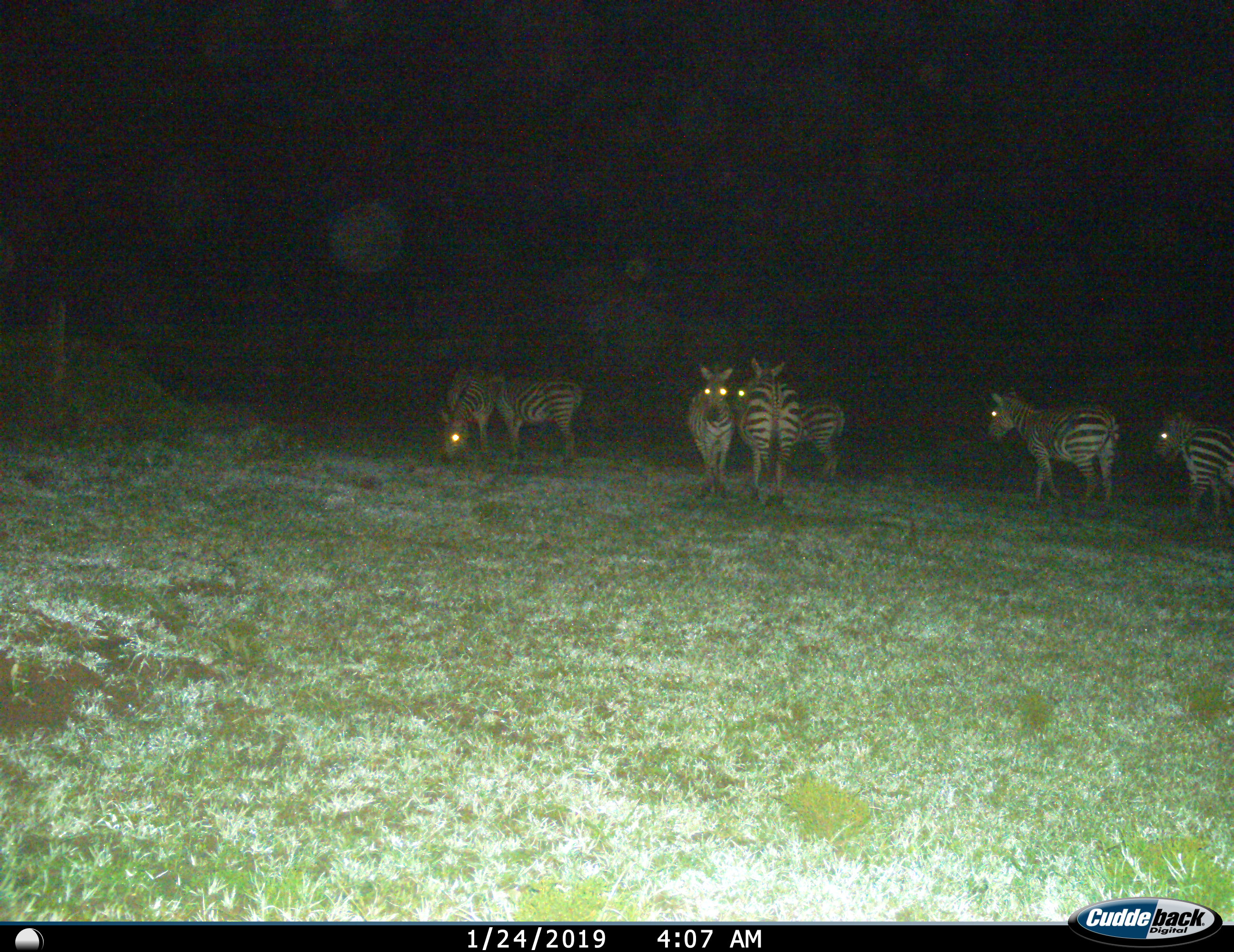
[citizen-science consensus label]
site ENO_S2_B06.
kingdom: Animalia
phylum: Chordata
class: Mammalia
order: Perissodactyla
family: Equidae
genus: Equus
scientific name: Equus quagga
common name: plains zebra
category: zebraplains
Zebraplains (plains zebra) (Equus quagga), count 7. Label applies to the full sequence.